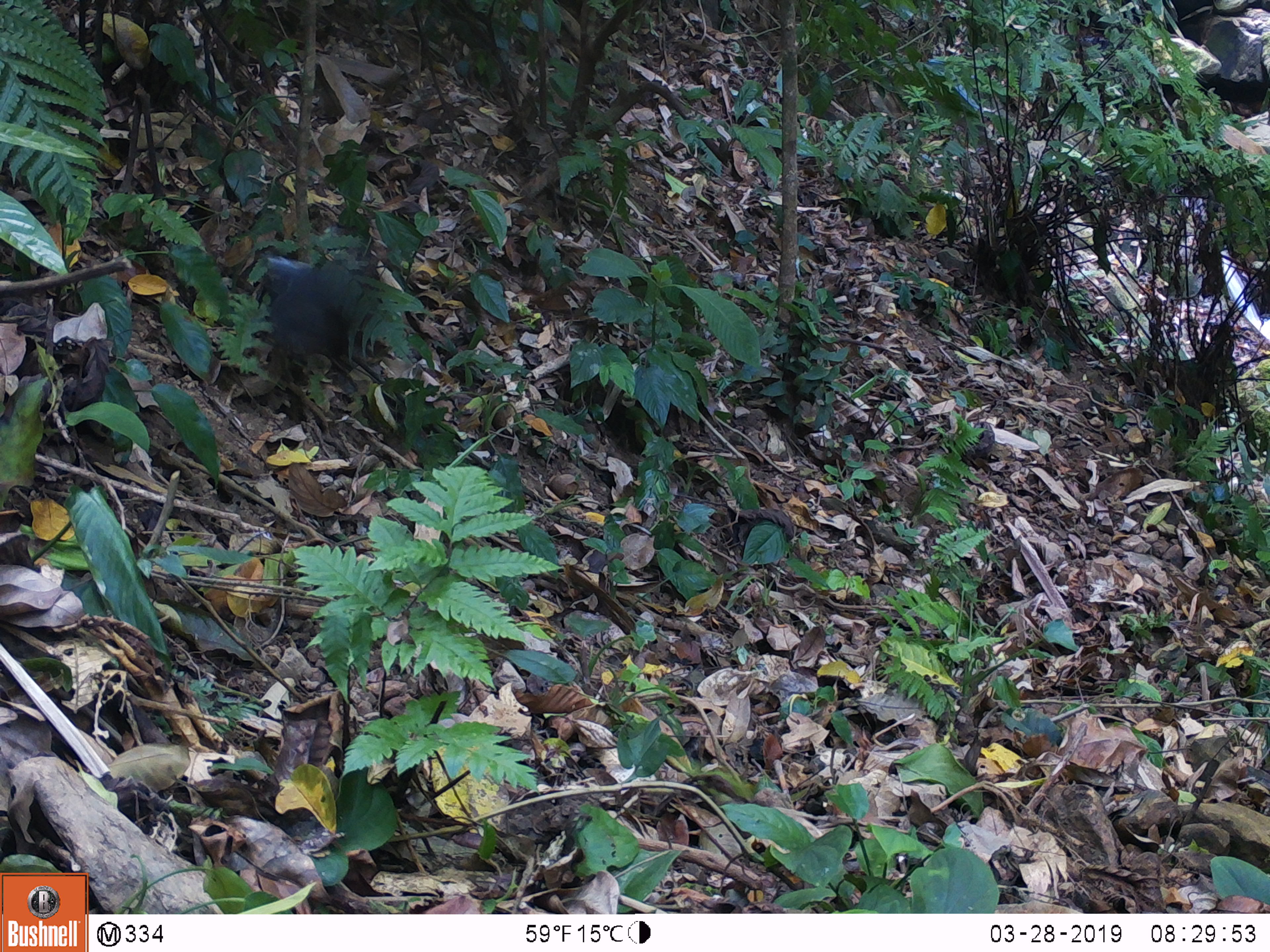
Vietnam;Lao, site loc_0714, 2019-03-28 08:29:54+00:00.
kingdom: Animalia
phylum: Chordata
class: Aves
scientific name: Aves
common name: bird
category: unidentified bird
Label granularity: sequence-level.